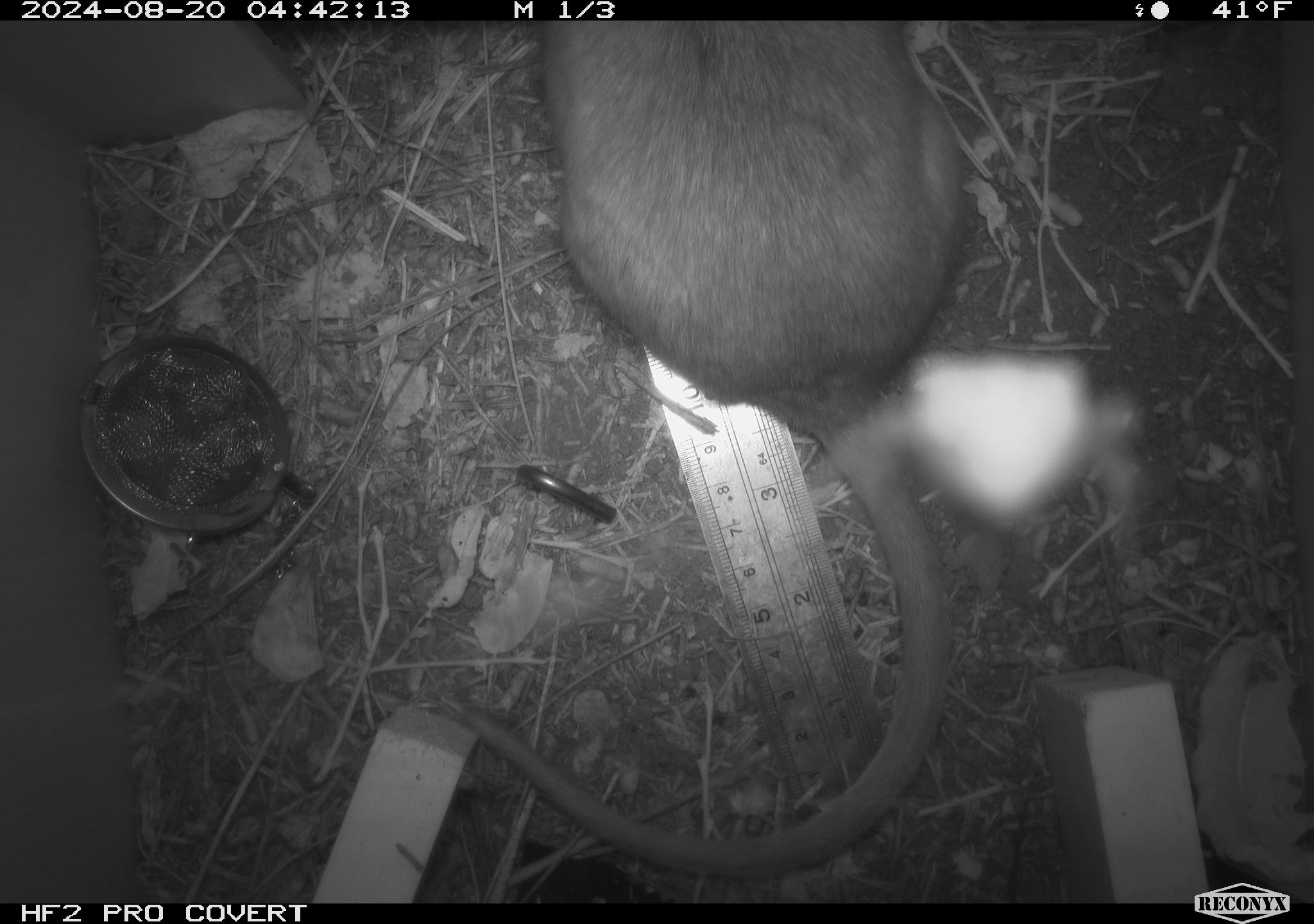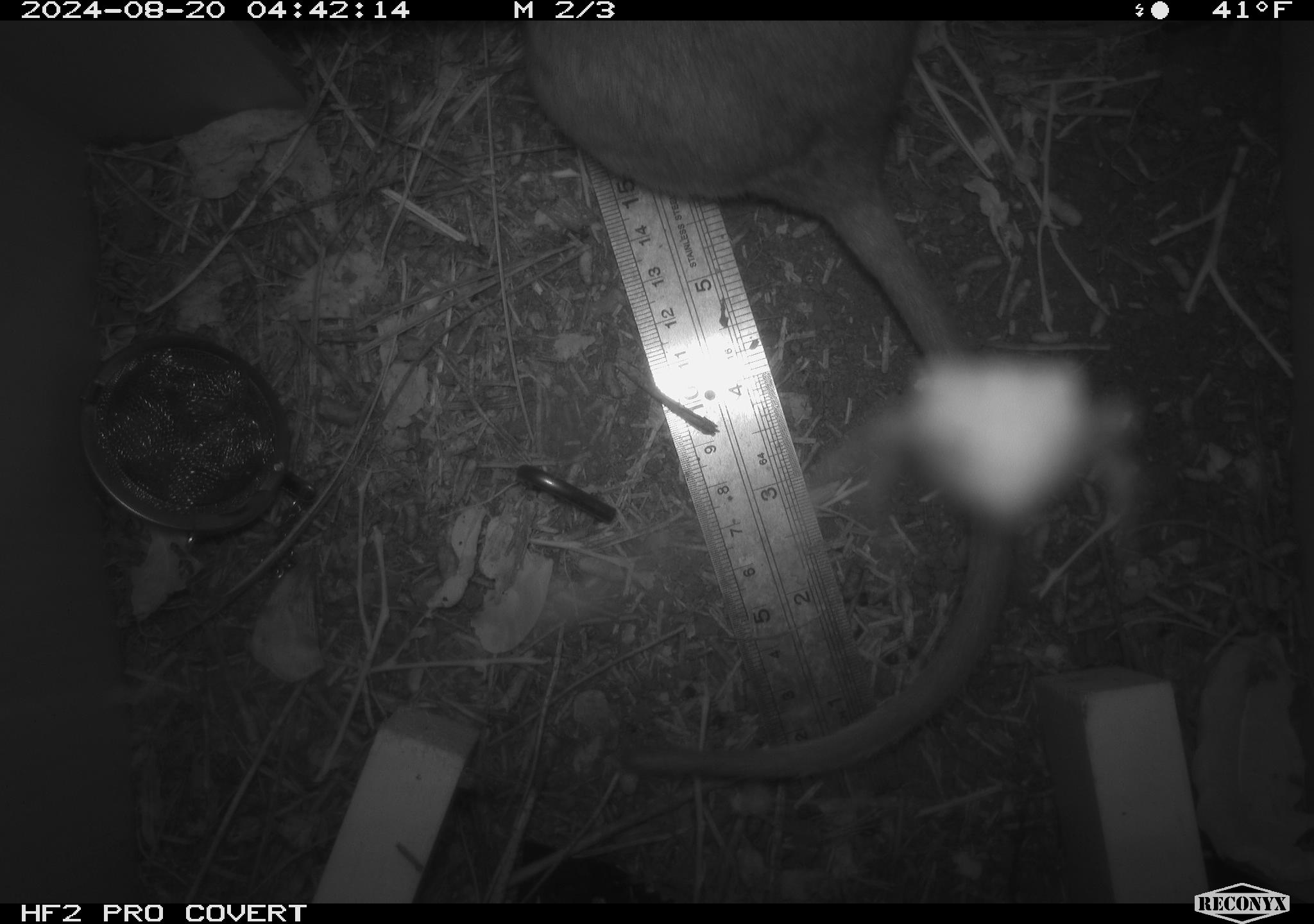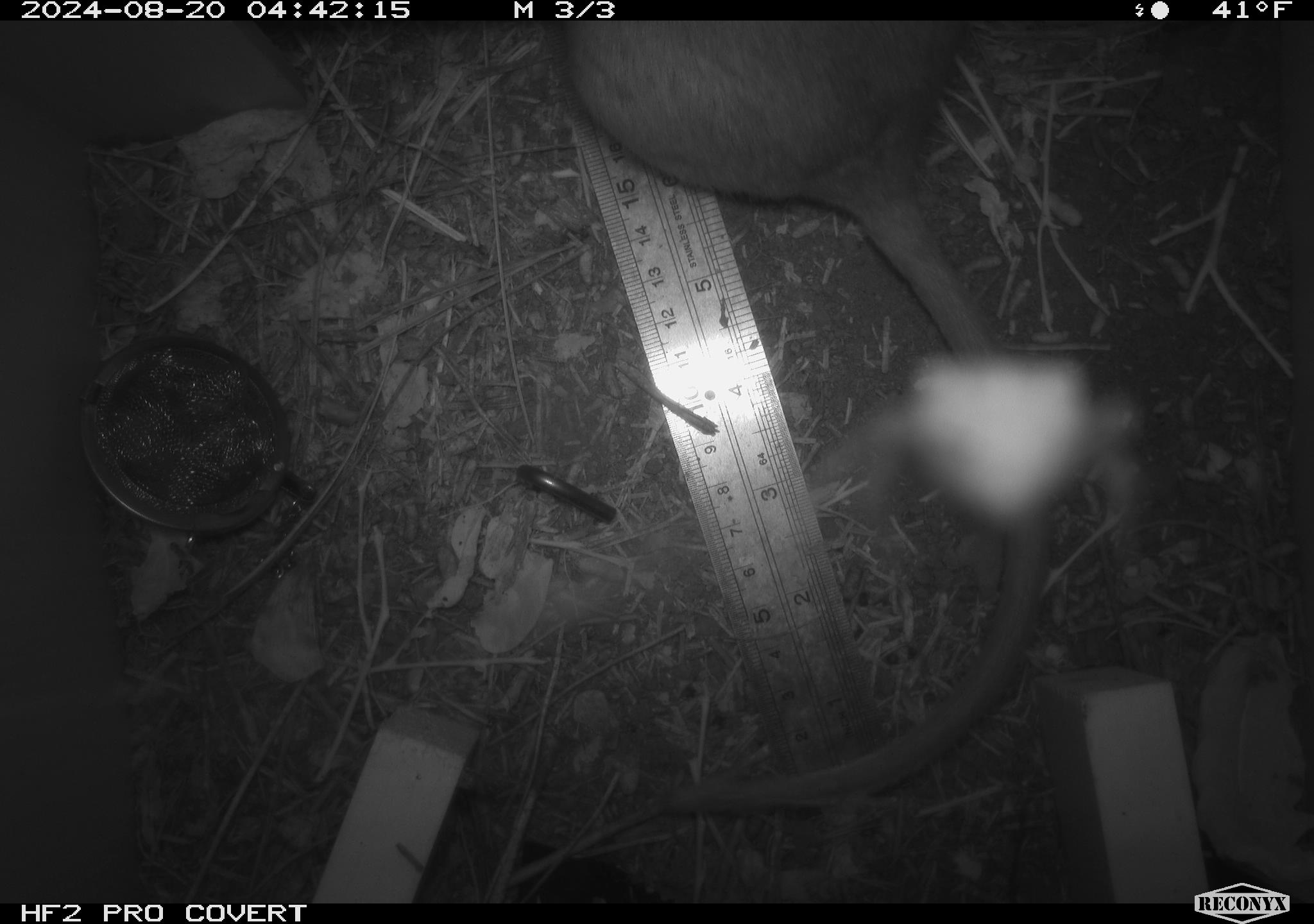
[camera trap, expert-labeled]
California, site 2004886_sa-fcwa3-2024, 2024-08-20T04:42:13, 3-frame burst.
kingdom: Animalia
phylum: Chordata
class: Mammalia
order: Rodentia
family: Cricetidae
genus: Neotoma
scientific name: Neotoma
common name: pack rat or woodrat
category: neotoma species